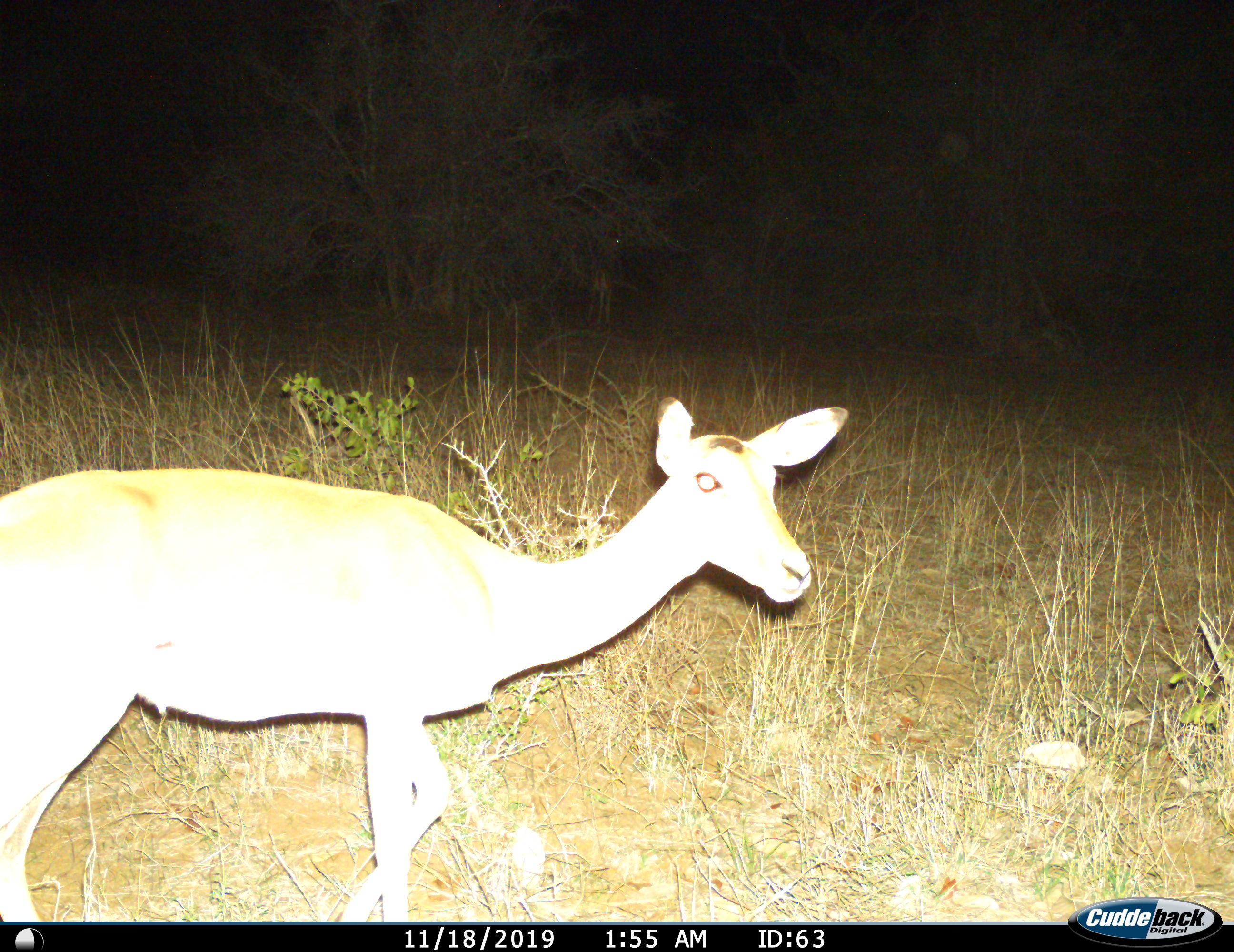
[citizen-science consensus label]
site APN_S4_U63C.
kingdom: Animalia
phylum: Chordata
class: Mammalia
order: Artiodactyla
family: Bovidae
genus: Aepyceros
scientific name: Aepyceros melampus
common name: impala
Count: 1.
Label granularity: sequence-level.